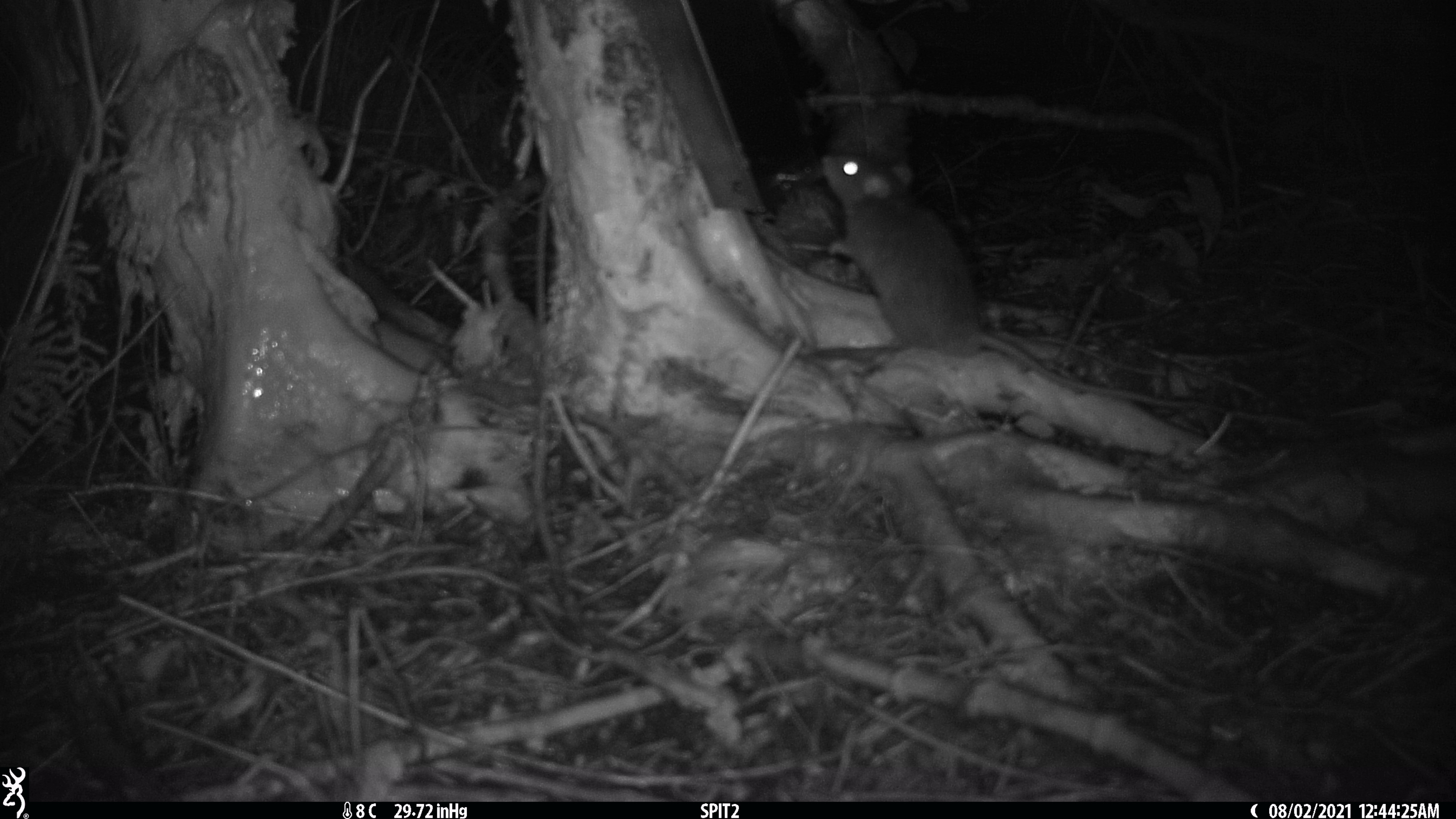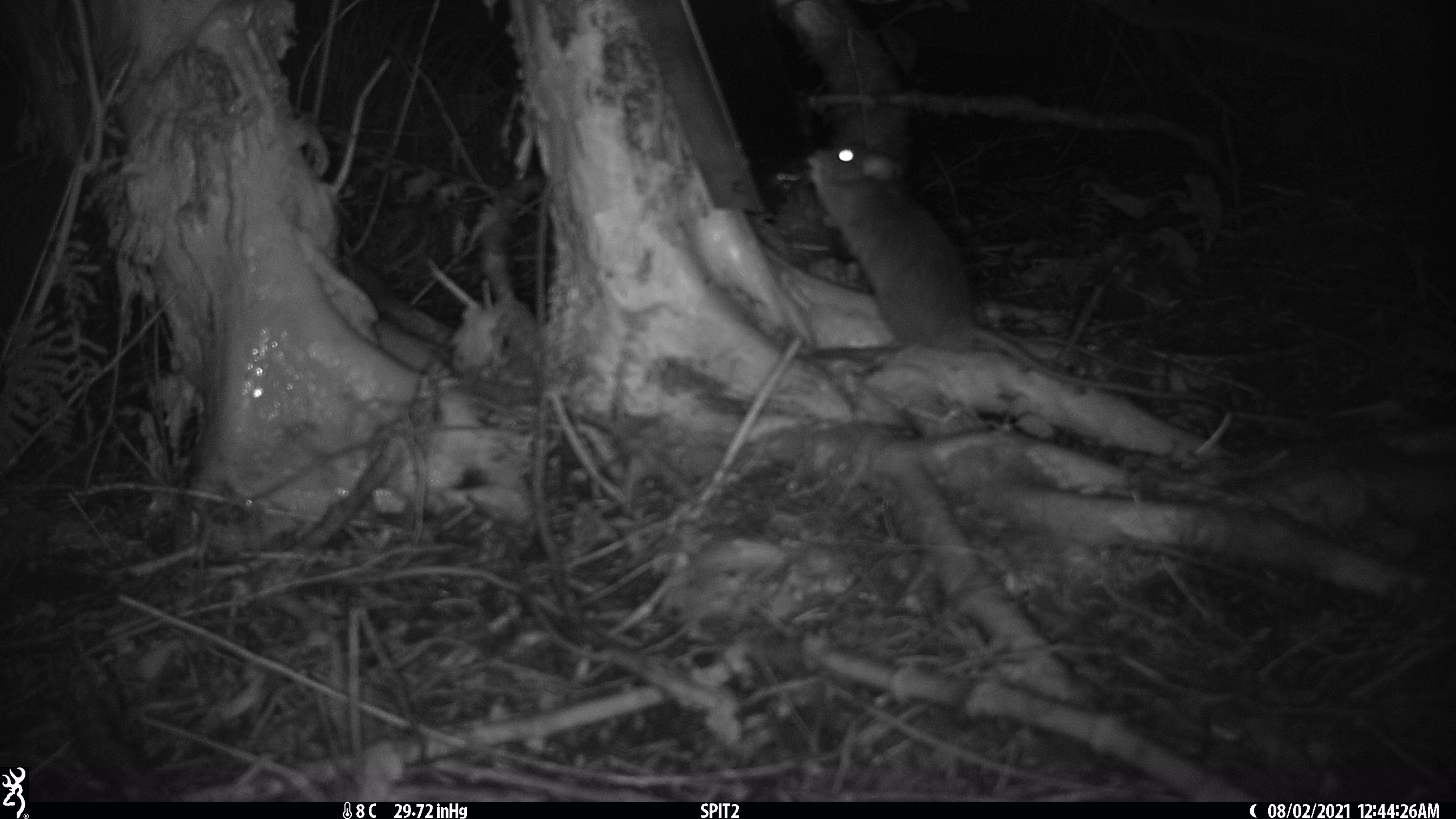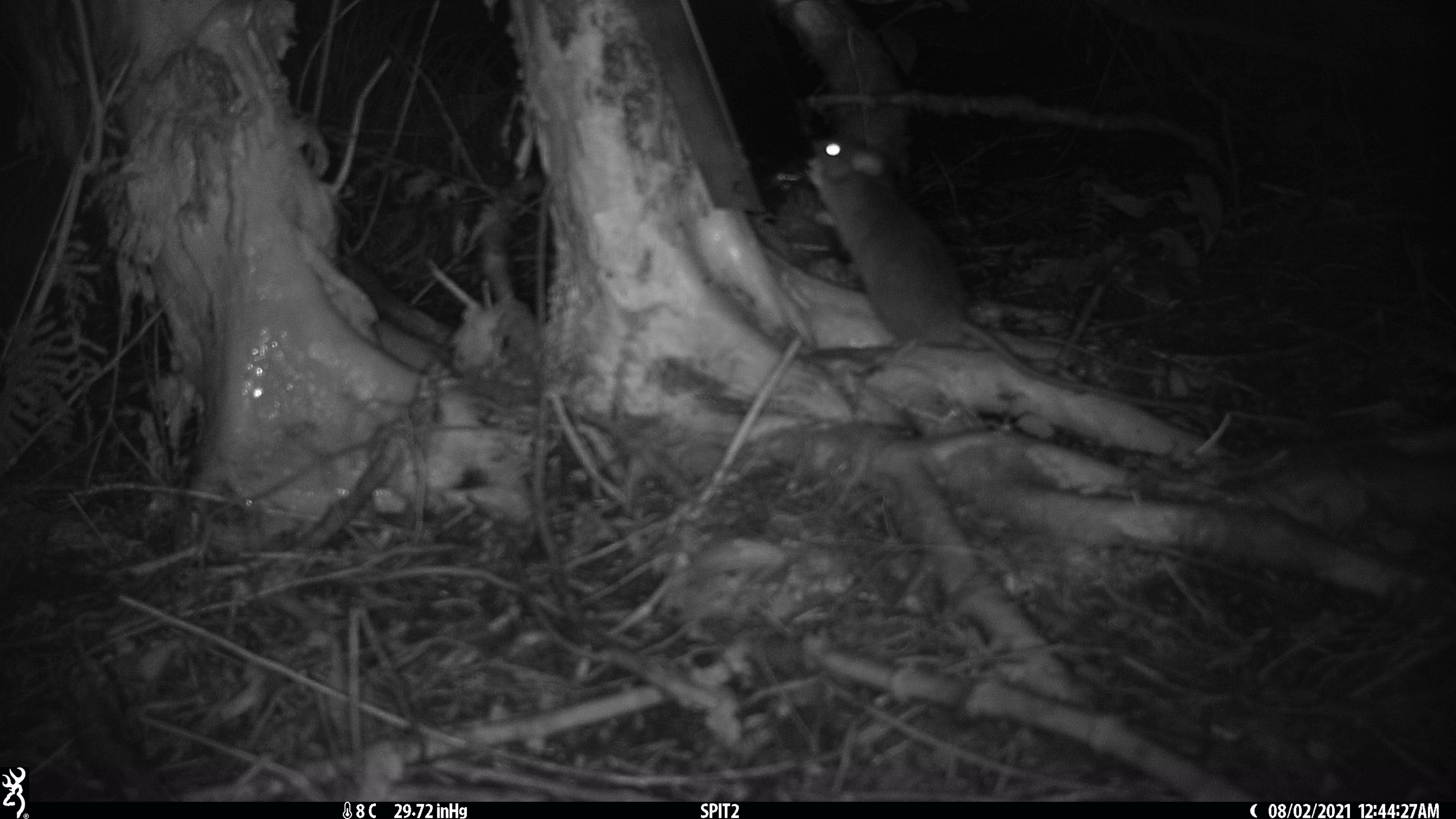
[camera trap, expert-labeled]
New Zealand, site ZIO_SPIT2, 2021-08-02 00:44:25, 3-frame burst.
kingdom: Animalia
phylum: Chordata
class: Mammalia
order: Rodentia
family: Muridae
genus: Rattus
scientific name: Rattus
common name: rat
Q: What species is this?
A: Rat (Rattus).